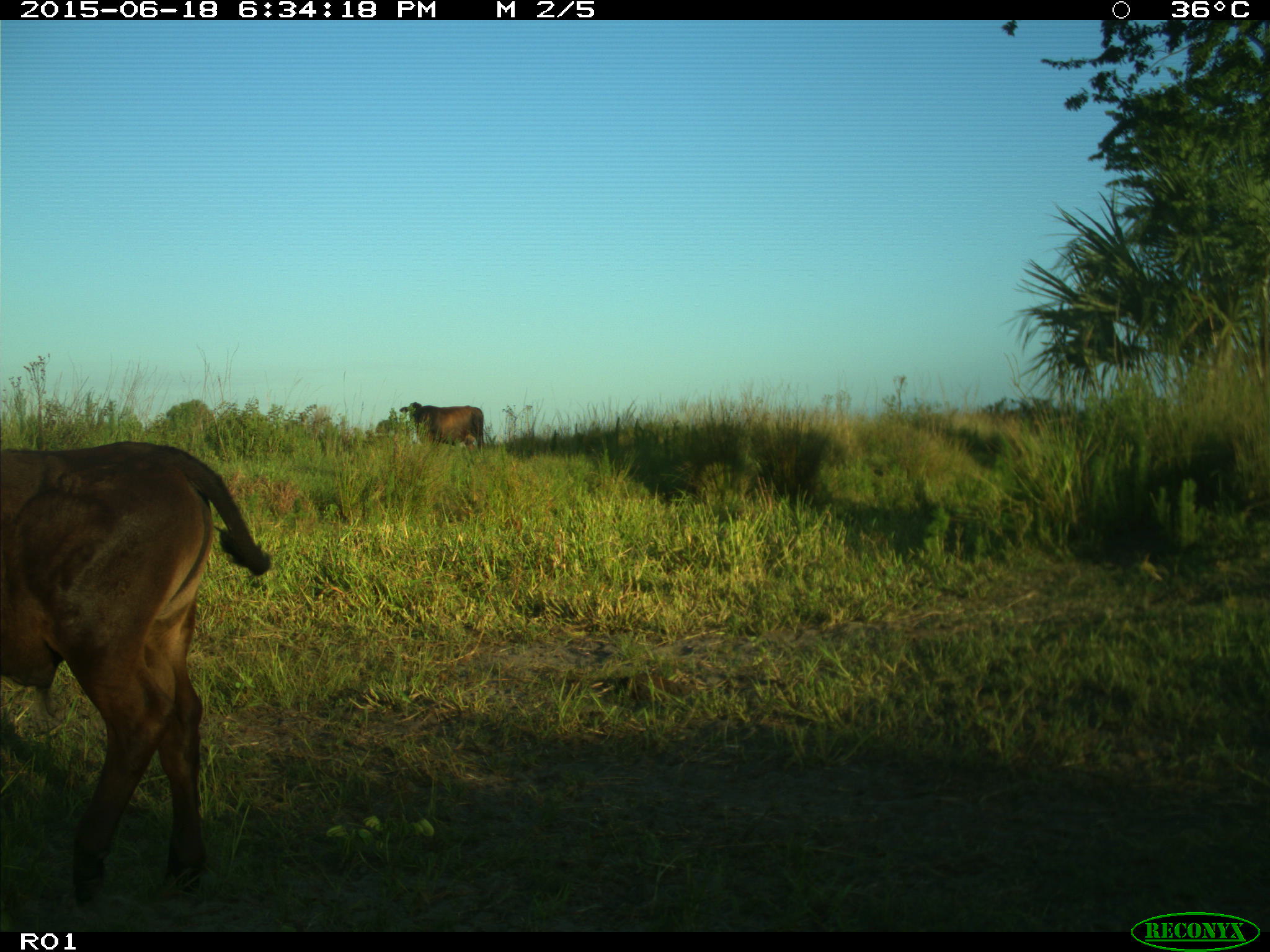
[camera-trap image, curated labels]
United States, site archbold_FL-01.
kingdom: Animalia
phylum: Chordata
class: Mammalia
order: Artiodactyla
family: Bovidae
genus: Bos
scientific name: Bos taurus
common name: domestic cow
Bos taurus (domestic cow).